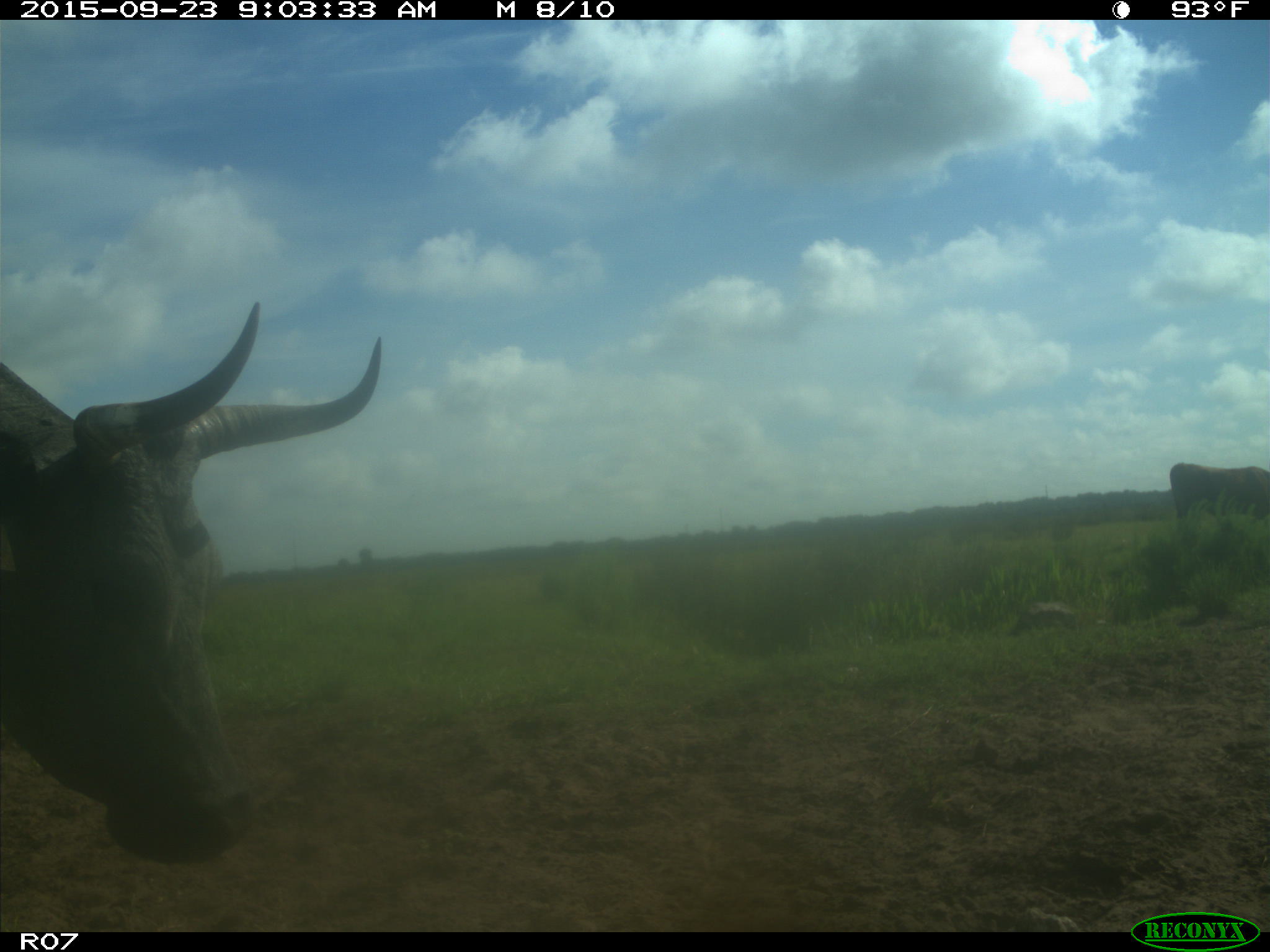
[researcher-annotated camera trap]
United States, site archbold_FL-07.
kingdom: Animalia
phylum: Chordata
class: Mammalia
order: Artiodactyla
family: Bovidae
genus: Bos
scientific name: Bos taurus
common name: domestic cow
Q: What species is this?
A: Bos taurus (domestic cow).